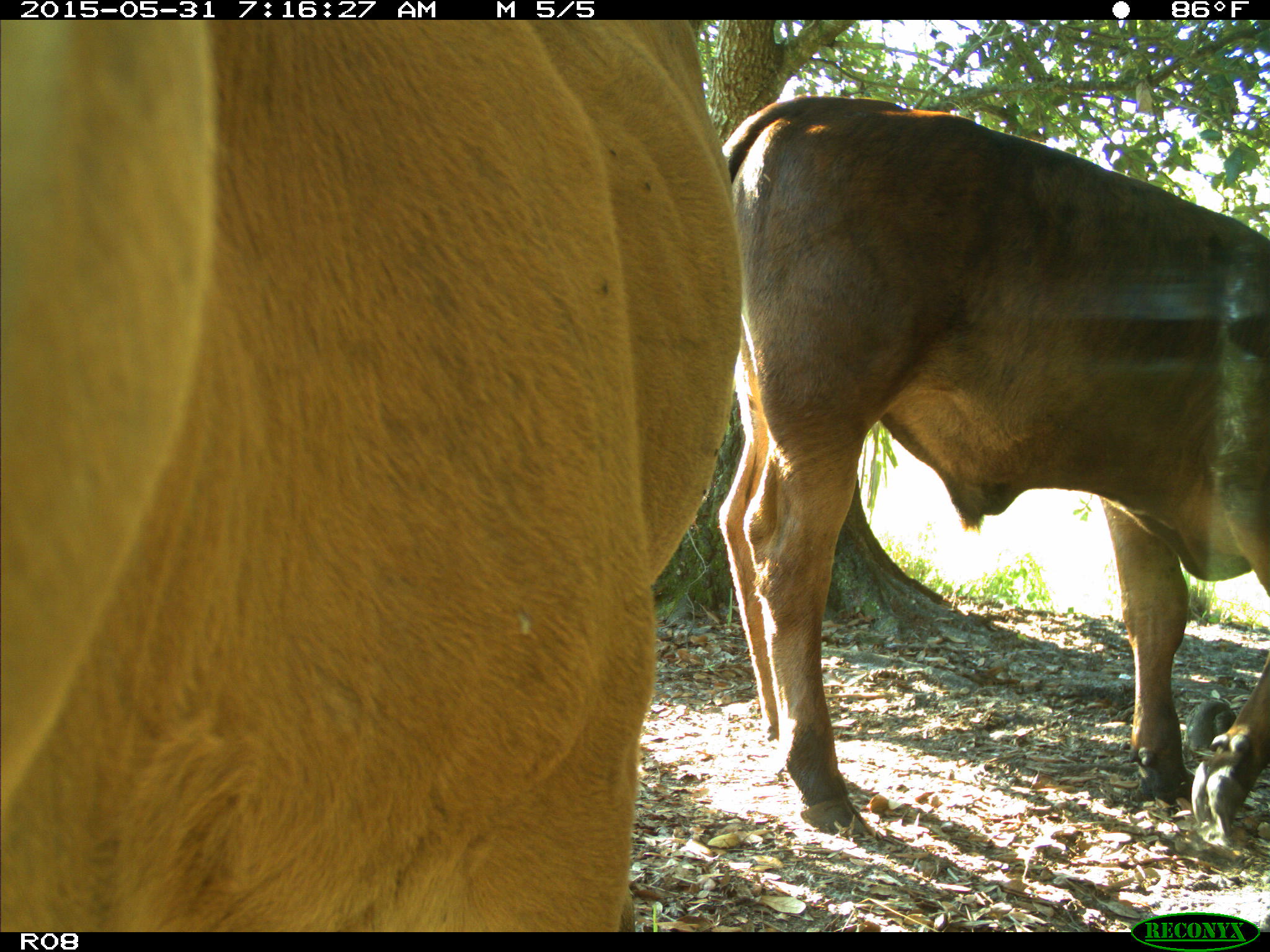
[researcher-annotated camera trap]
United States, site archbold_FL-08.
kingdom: Animalia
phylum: Chordata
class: Mammalia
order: Artiodactyla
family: Bovidae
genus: Bos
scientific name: Bos taurus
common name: domestic cow